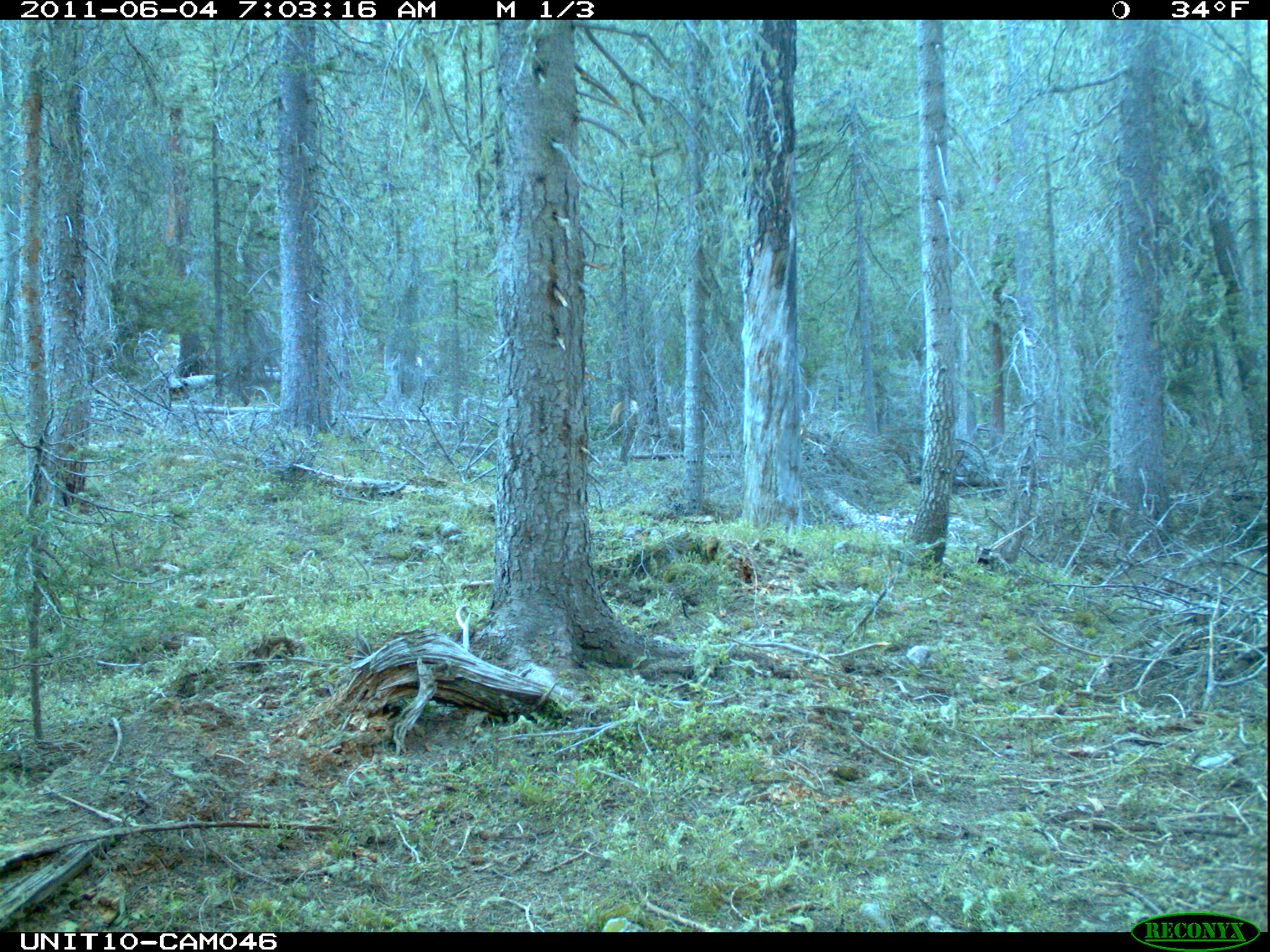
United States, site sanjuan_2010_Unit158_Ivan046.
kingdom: Animalia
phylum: Chordata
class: Mammalia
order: Artiodactyla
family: Cervidae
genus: Cervus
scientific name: Cervus elaphus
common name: red deer